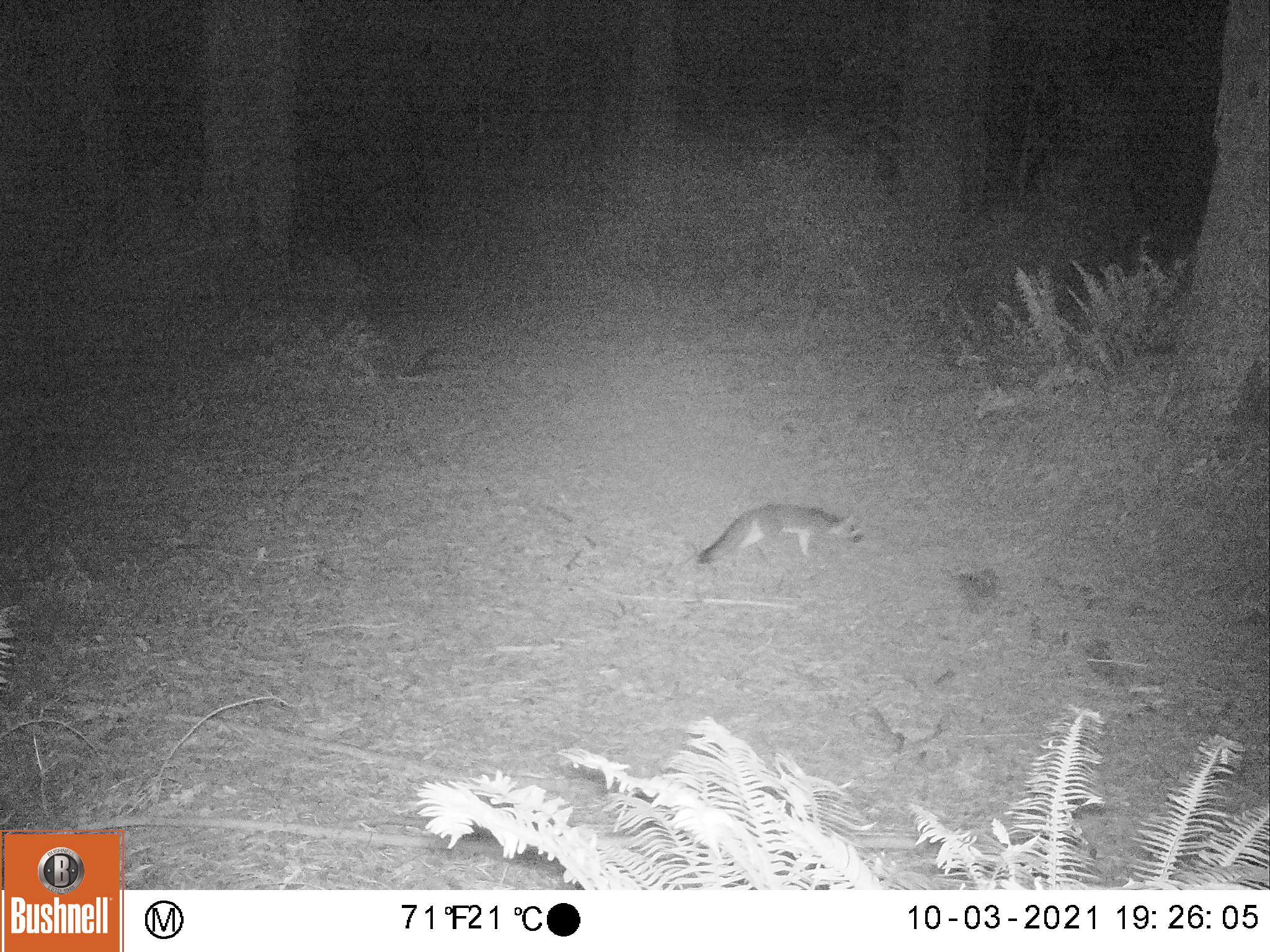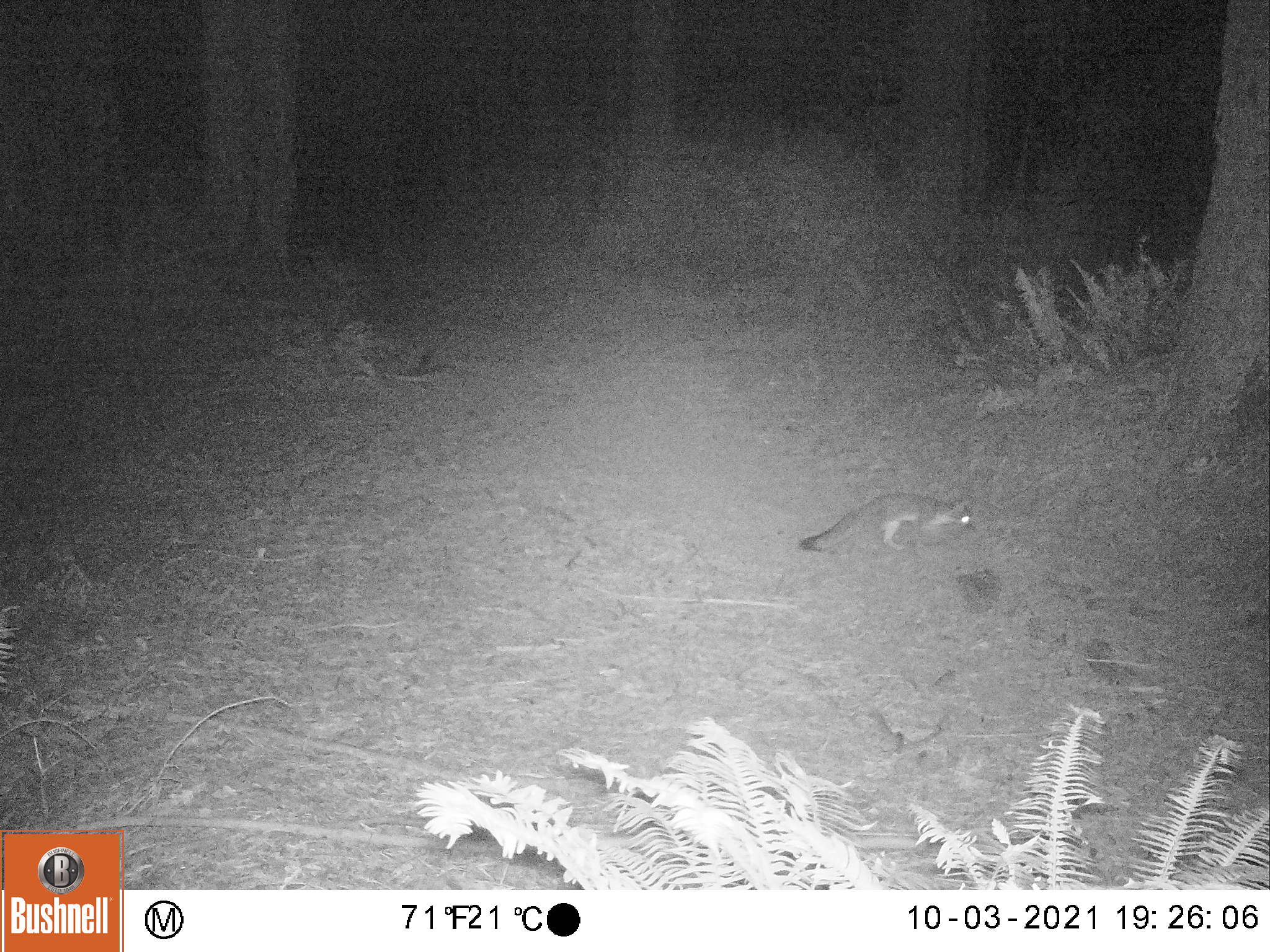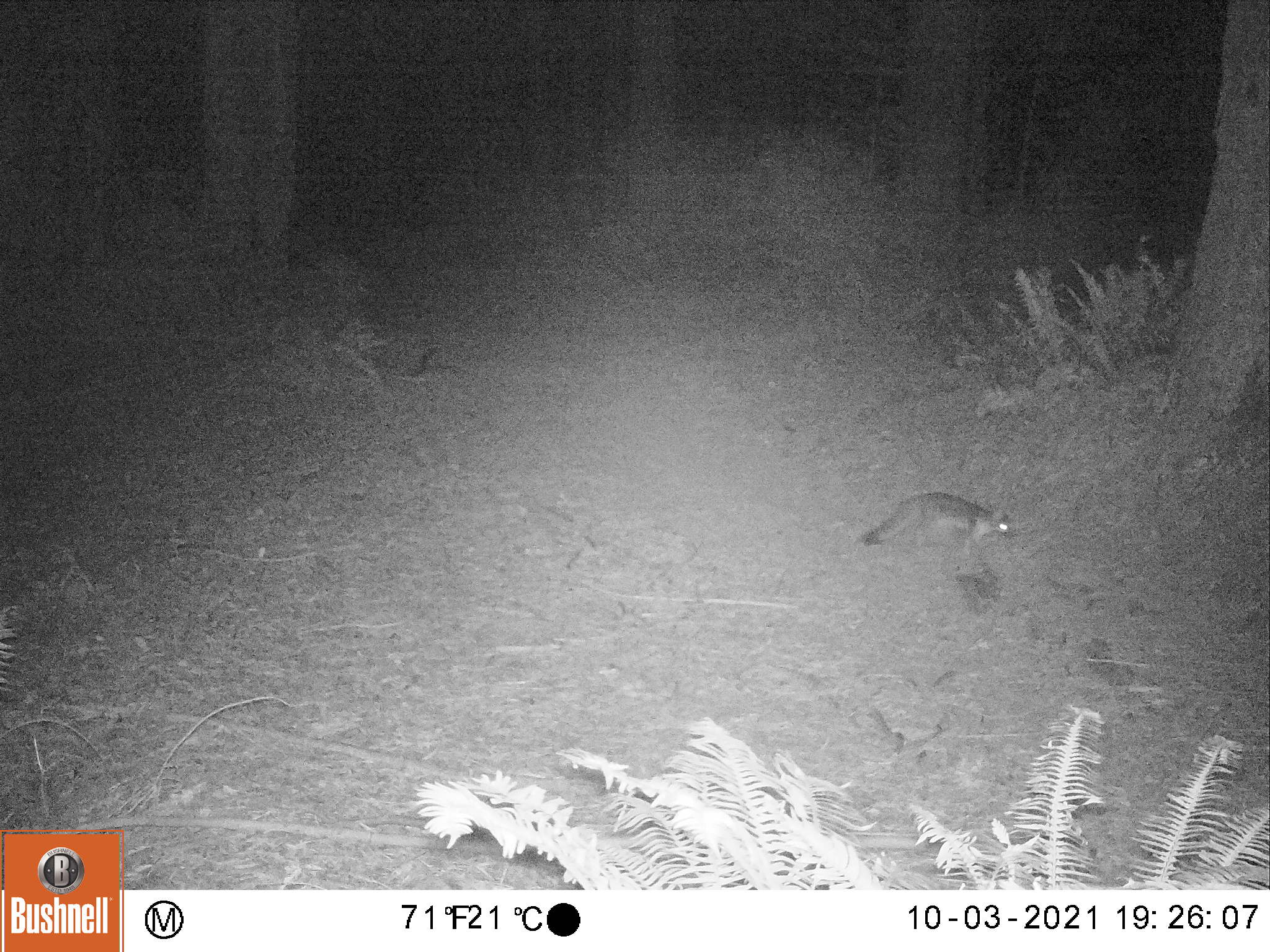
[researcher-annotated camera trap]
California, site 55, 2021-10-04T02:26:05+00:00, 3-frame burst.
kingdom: Animalia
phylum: Chordata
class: Mammalia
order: Carnivora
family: Canidae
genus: Urocyon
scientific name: Urocyon cinereoargenteus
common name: gray fox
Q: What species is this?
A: Gray fox (Urocyon cinereoargenteus).